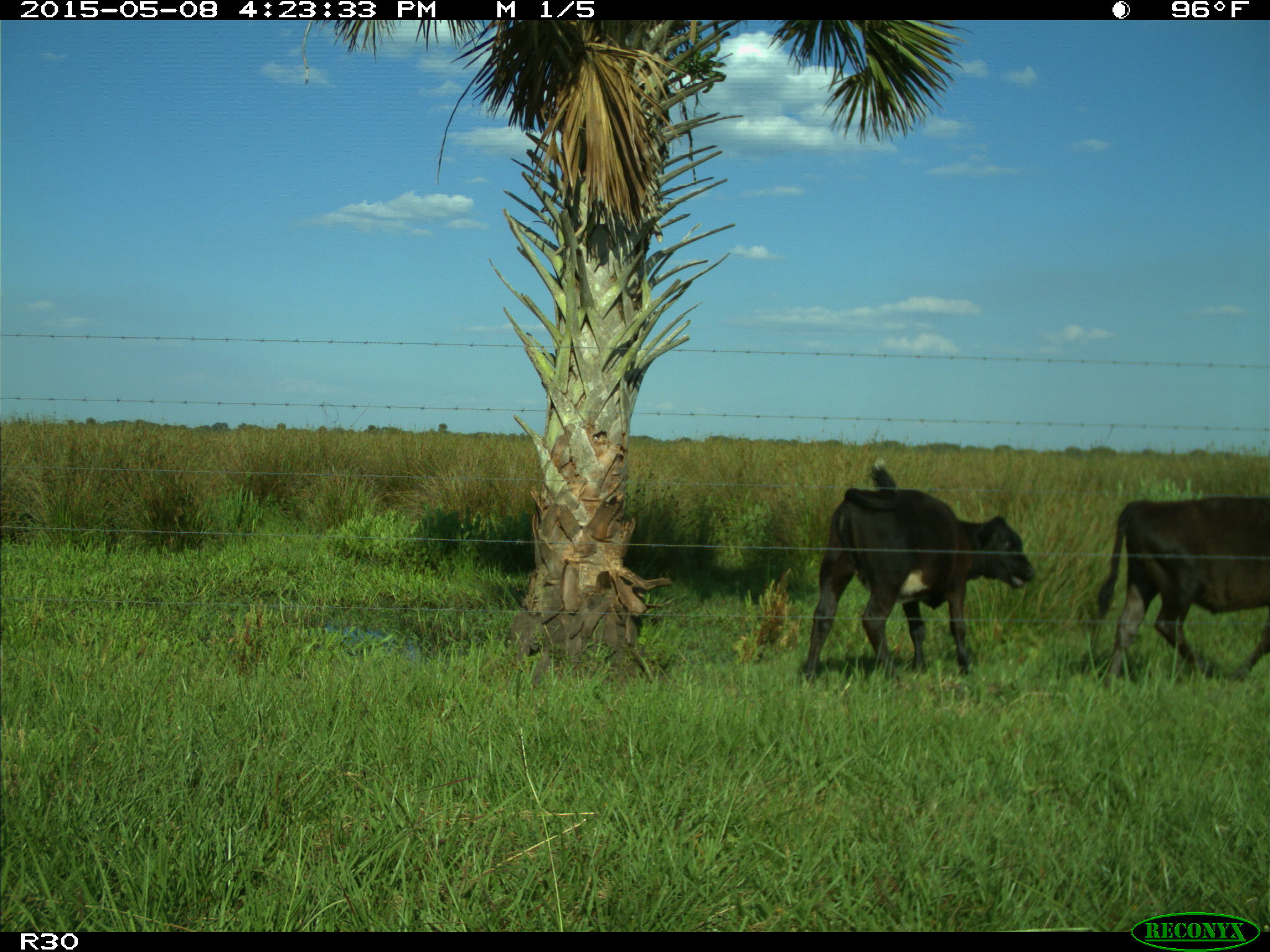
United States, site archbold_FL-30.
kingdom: Animalia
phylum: Chordata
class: Mammalia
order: Artiodactyla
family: Bovidae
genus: Bos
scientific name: Bos taurus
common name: domestic cow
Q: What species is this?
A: Bos taurus (domestic cow).